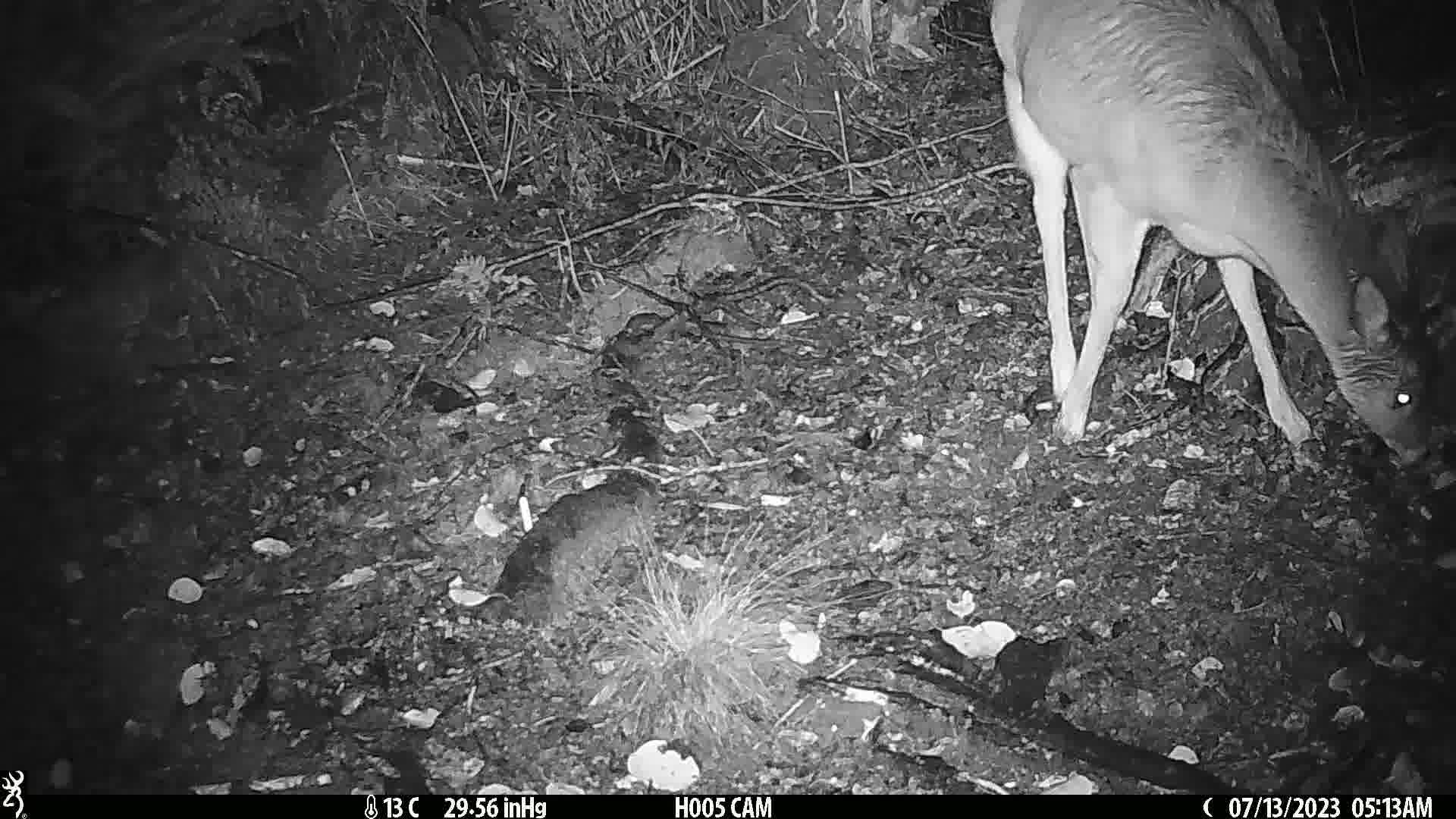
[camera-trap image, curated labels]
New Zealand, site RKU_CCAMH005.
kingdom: Animalia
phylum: Chordata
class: Mammalia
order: Artiodactyla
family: Cervidae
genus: Odocoileus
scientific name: Odocoileus virginianus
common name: white-tailed deer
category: white tailed deer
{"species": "white tailed deer (white-tailed deer) (Odocoileus virginianus)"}